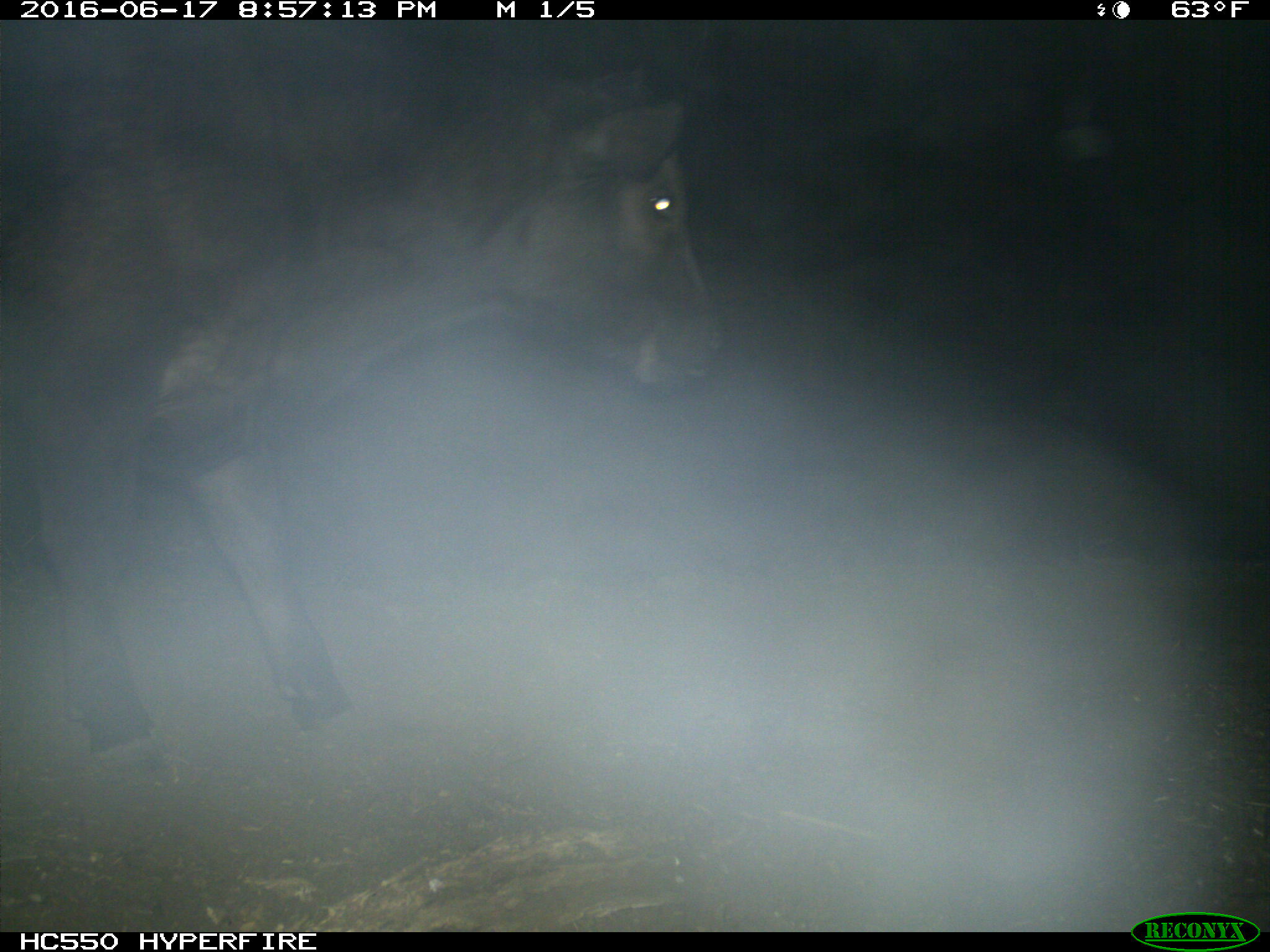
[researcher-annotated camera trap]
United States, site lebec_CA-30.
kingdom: Animalia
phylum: Chordata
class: Mammalia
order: Artiodactyla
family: Bovidae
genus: Bos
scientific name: Bos taurus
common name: domestic cow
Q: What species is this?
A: Bos taurus (domestic cow).